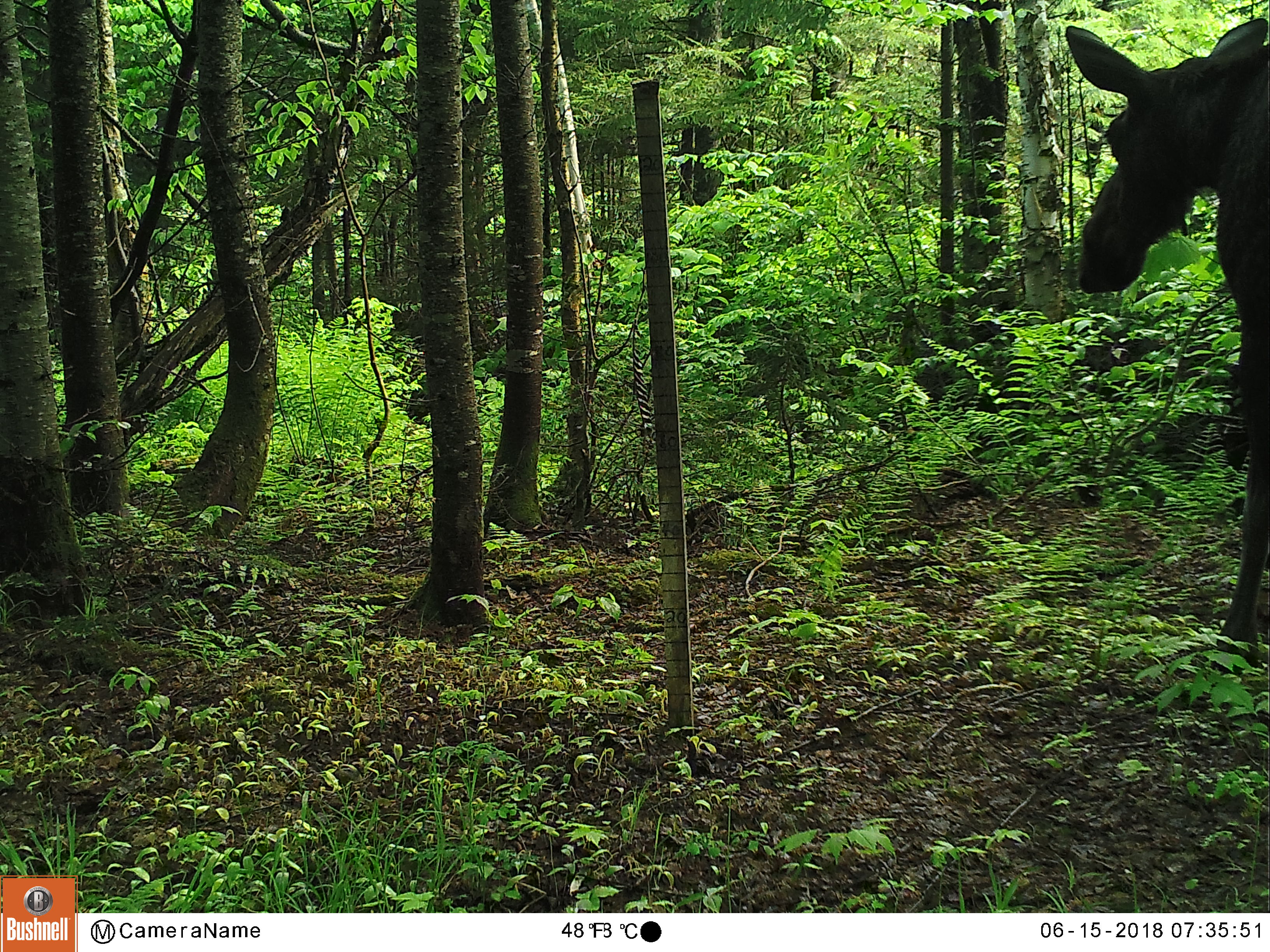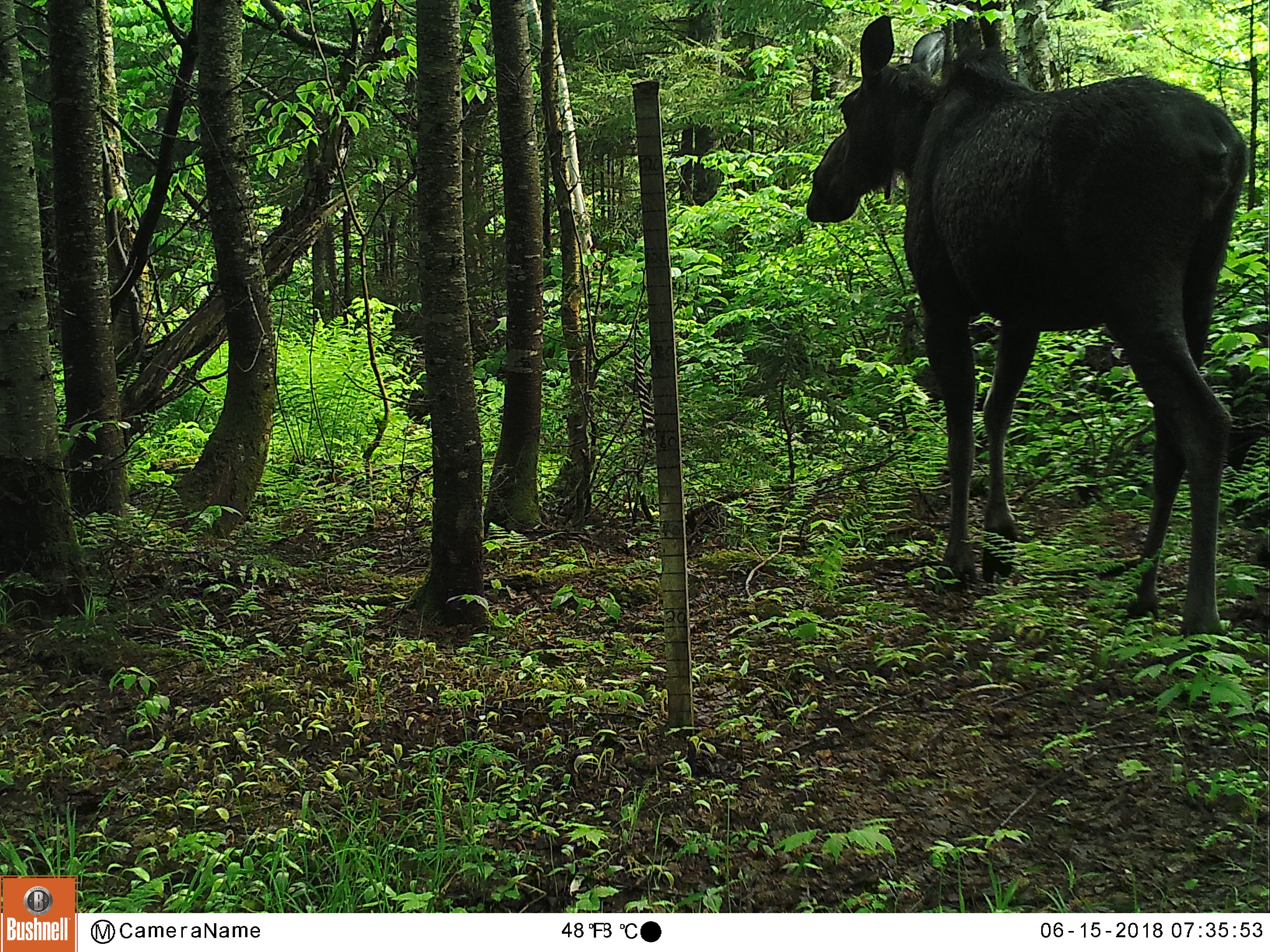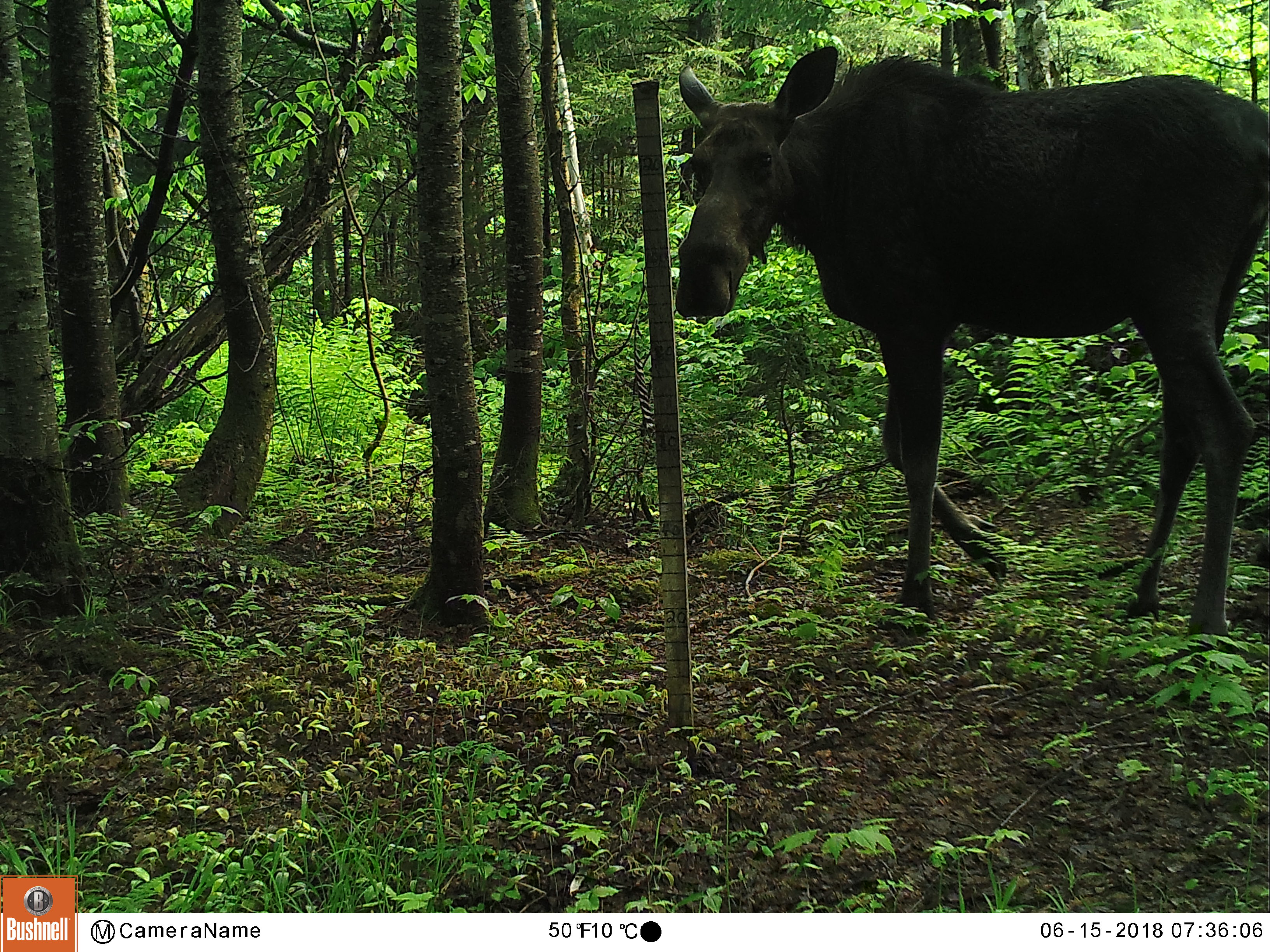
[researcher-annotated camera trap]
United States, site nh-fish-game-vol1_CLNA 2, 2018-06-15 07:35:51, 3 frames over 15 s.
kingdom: Animalia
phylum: Chordata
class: Mammalia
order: Artiodactyla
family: Cervidae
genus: Alces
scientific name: Alces alces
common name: moose